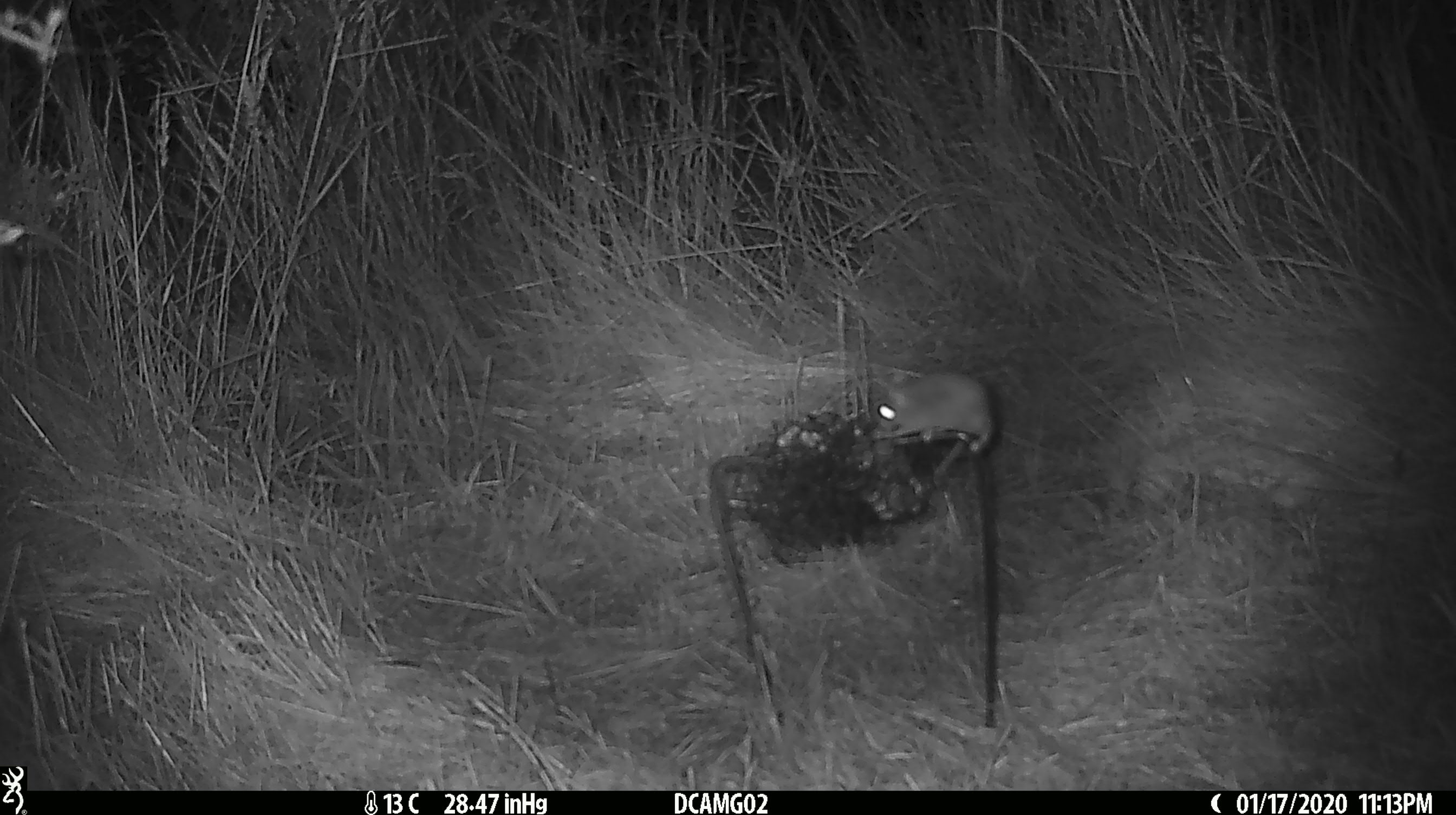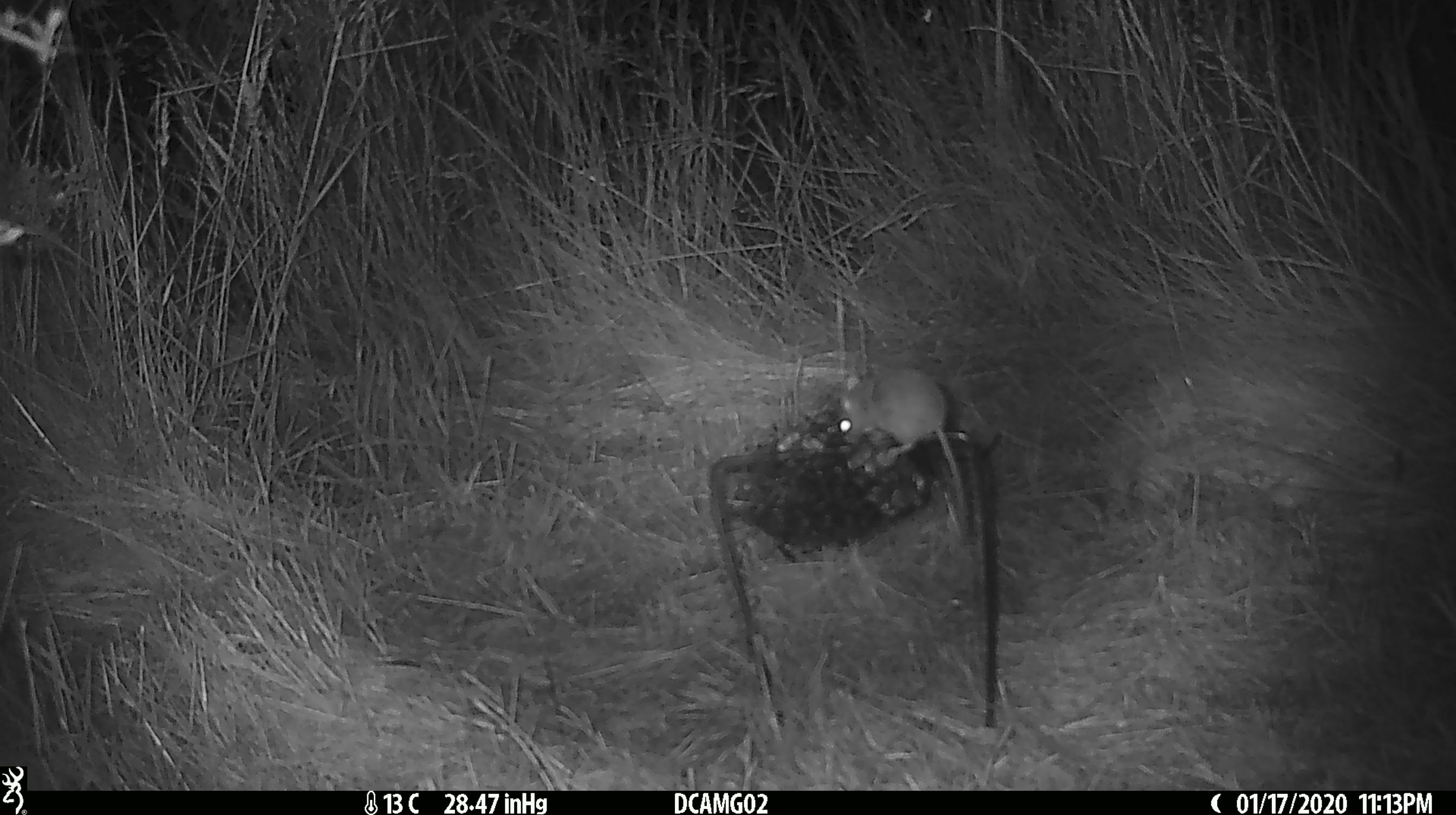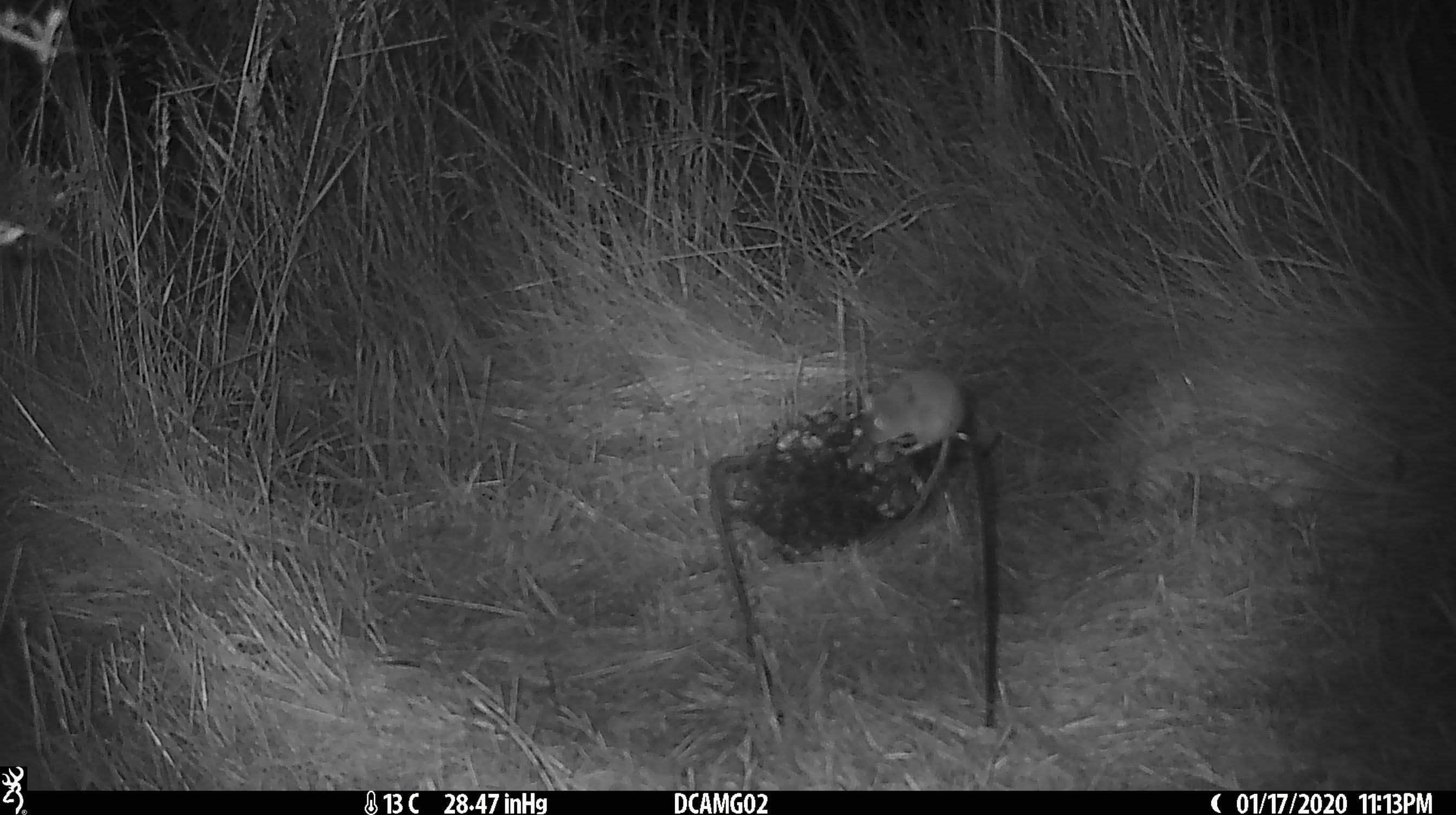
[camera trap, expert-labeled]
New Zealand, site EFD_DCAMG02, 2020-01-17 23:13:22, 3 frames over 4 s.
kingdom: Animalia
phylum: Chordata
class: Mammalia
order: Rodentia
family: Muridae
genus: Mus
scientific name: Mus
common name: mouse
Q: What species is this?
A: Mouse (Mus).